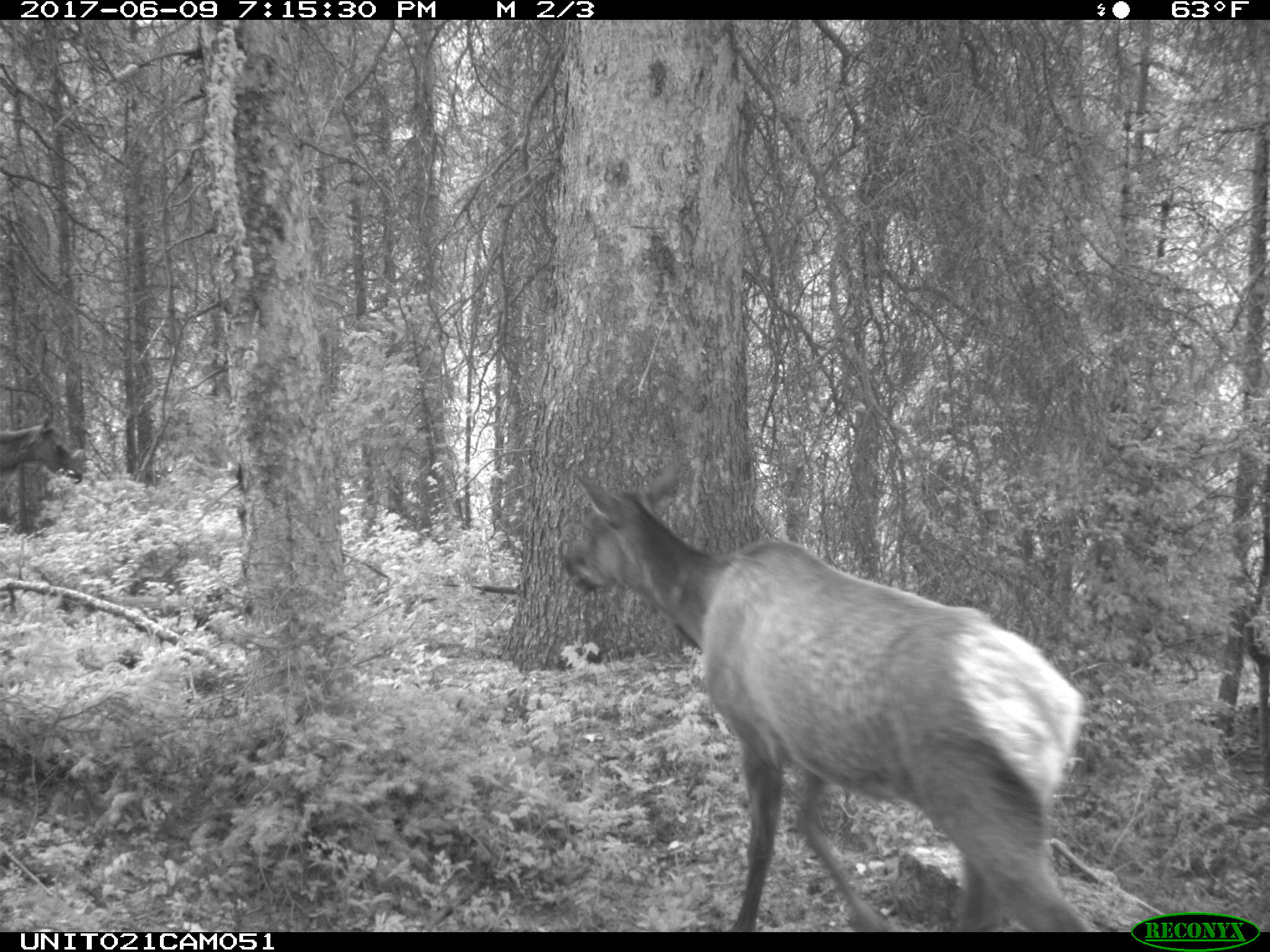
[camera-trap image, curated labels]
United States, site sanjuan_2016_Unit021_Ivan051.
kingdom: Animalia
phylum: Chordata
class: Mammalia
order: Artiodactyla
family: Cervidae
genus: Cervus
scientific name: Cervus elaphus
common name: red deer